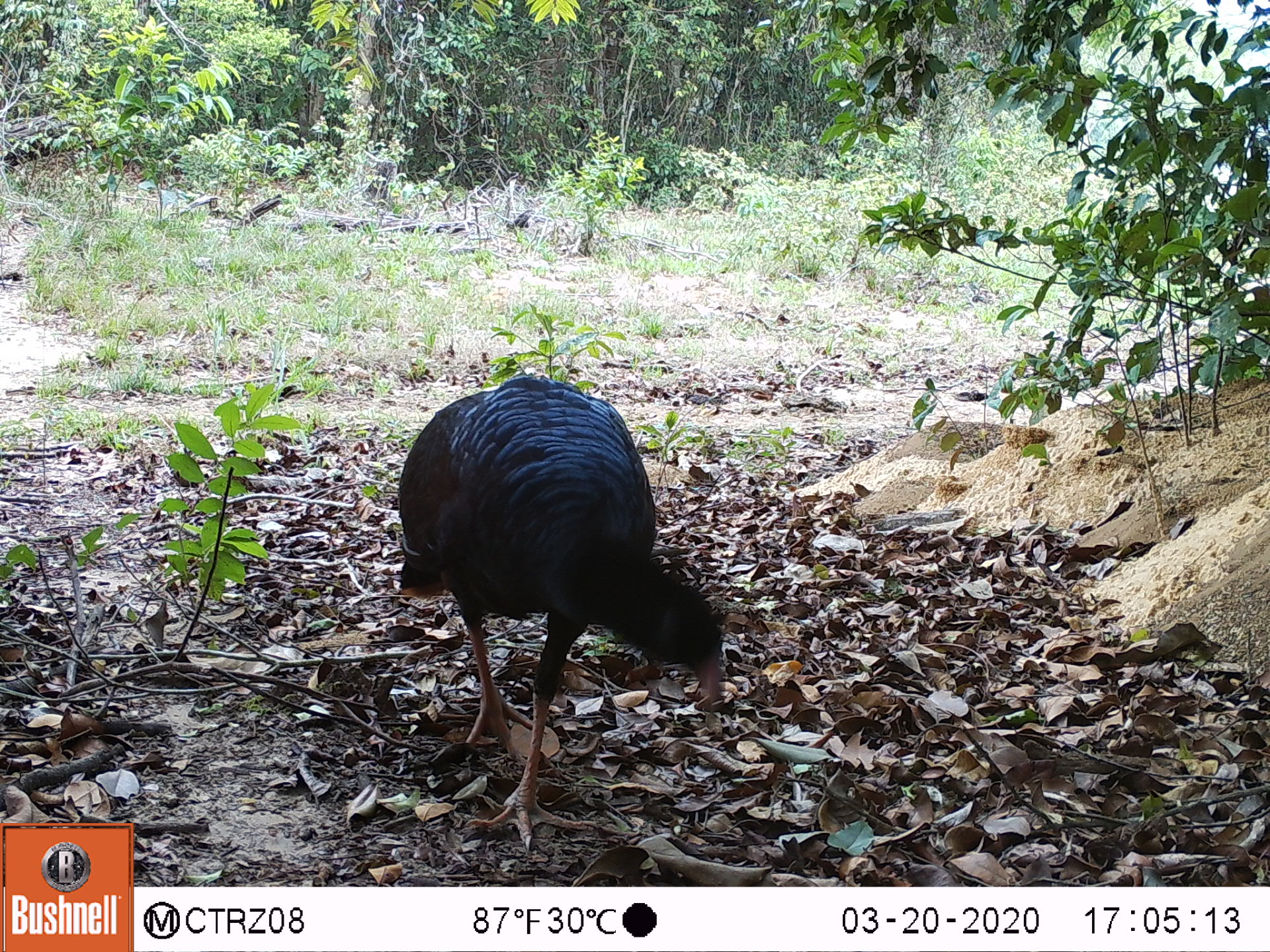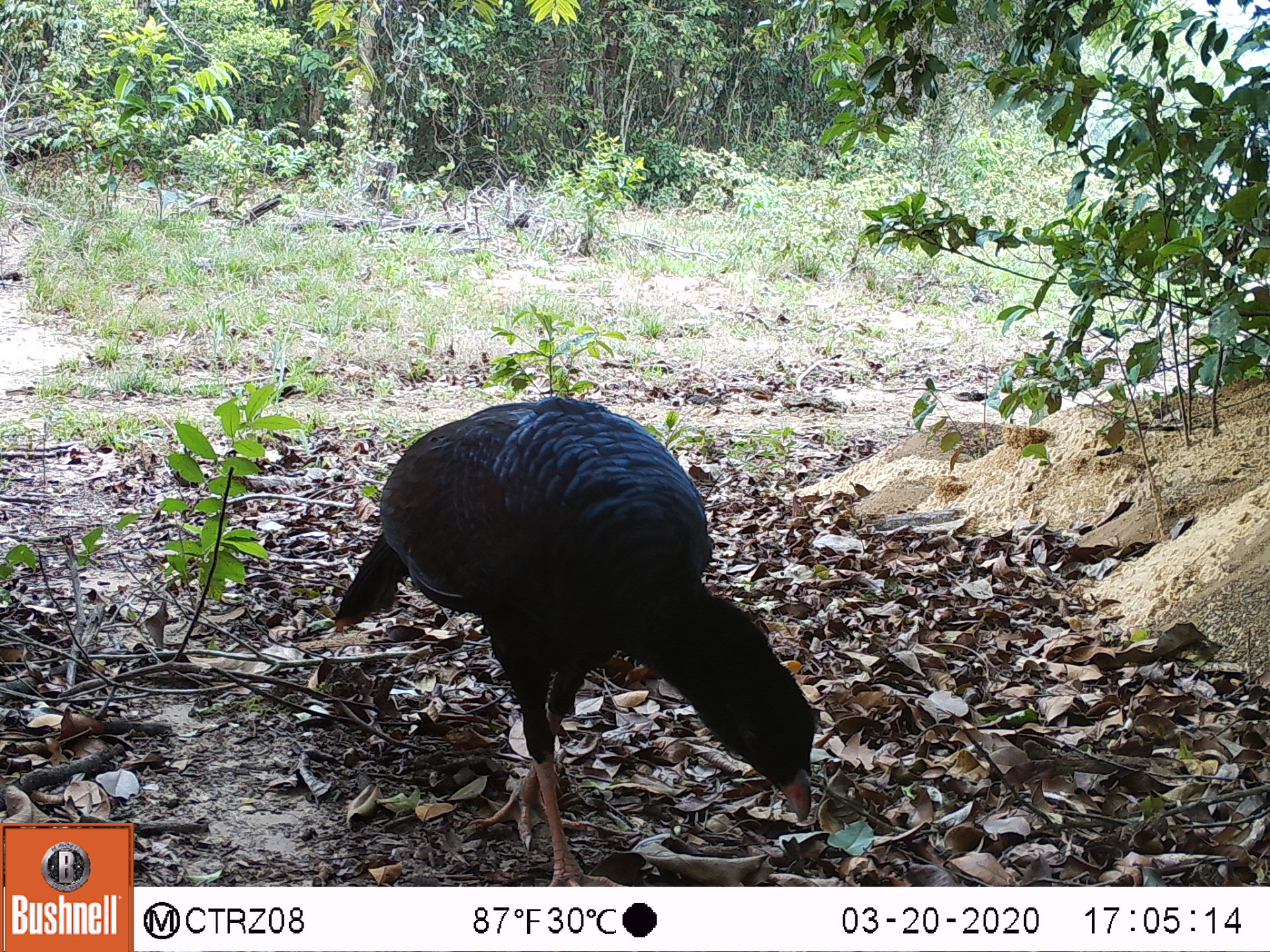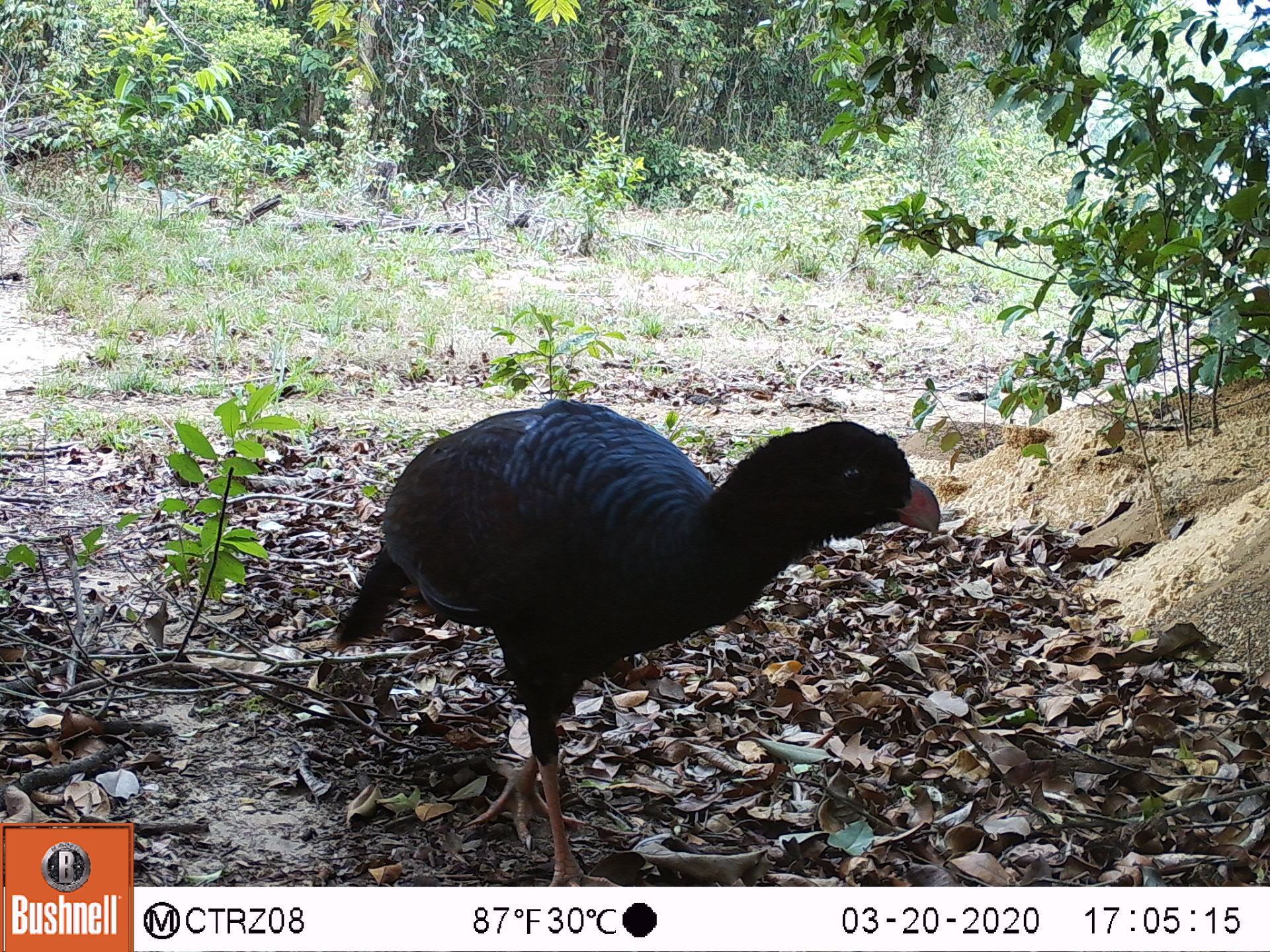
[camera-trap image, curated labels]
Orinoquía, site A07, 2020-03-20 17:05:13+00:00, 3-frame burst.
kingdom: Animalia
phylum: Chordata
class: Aves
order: Galliformes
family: Cracidae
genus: Mitu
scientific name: Mitu salvini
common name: salvin's currasow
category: salvins curassow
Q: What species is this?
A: Salvins curassow (salvin's currasow) (Mitu salvini).